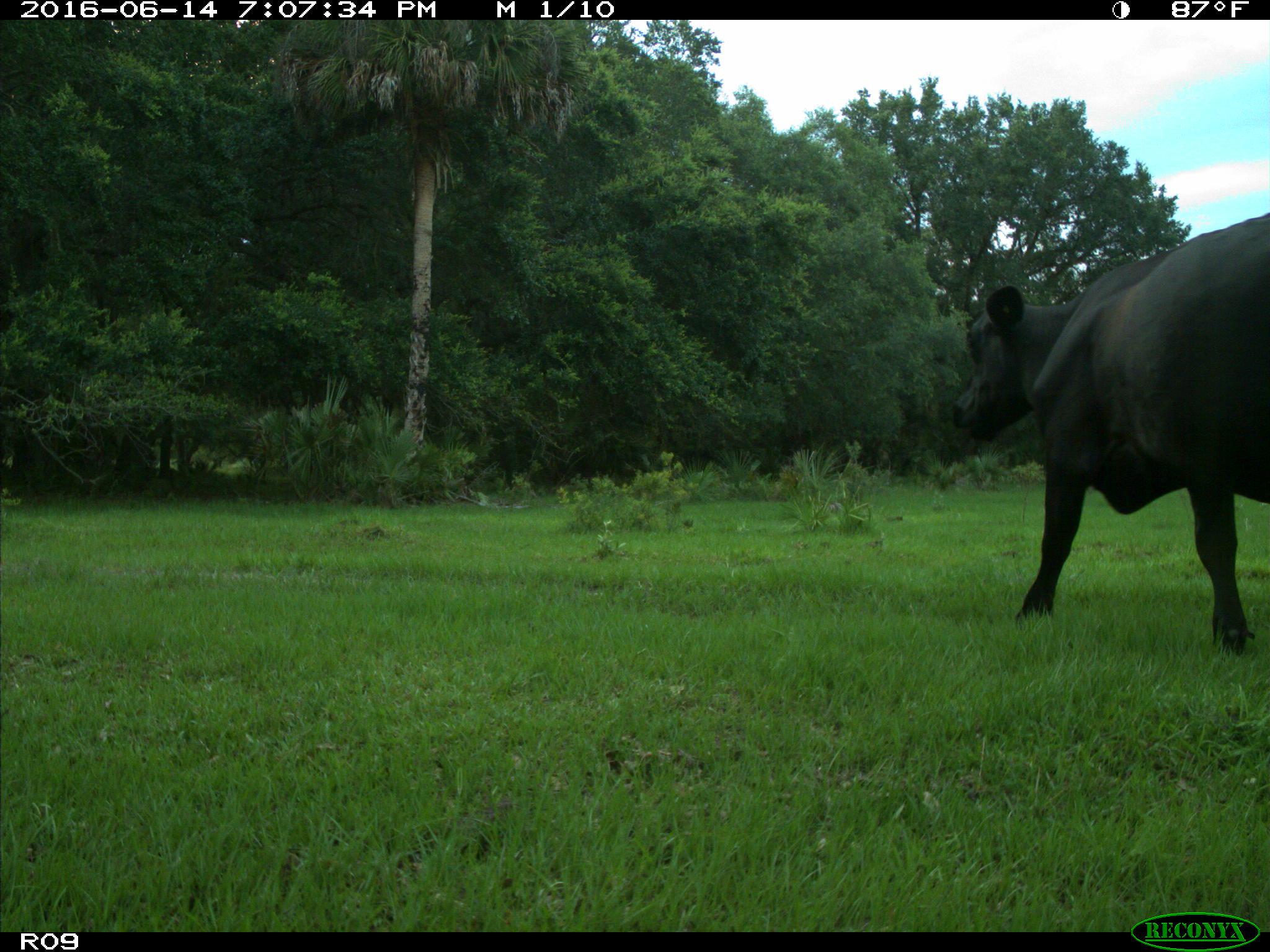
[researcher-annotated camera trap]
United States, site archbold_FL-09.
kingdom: Animalia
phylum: Chordata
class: Mammalia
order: Artiodactyla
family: Bovidae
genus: Bos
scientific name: Bos taurus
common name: domestic cow